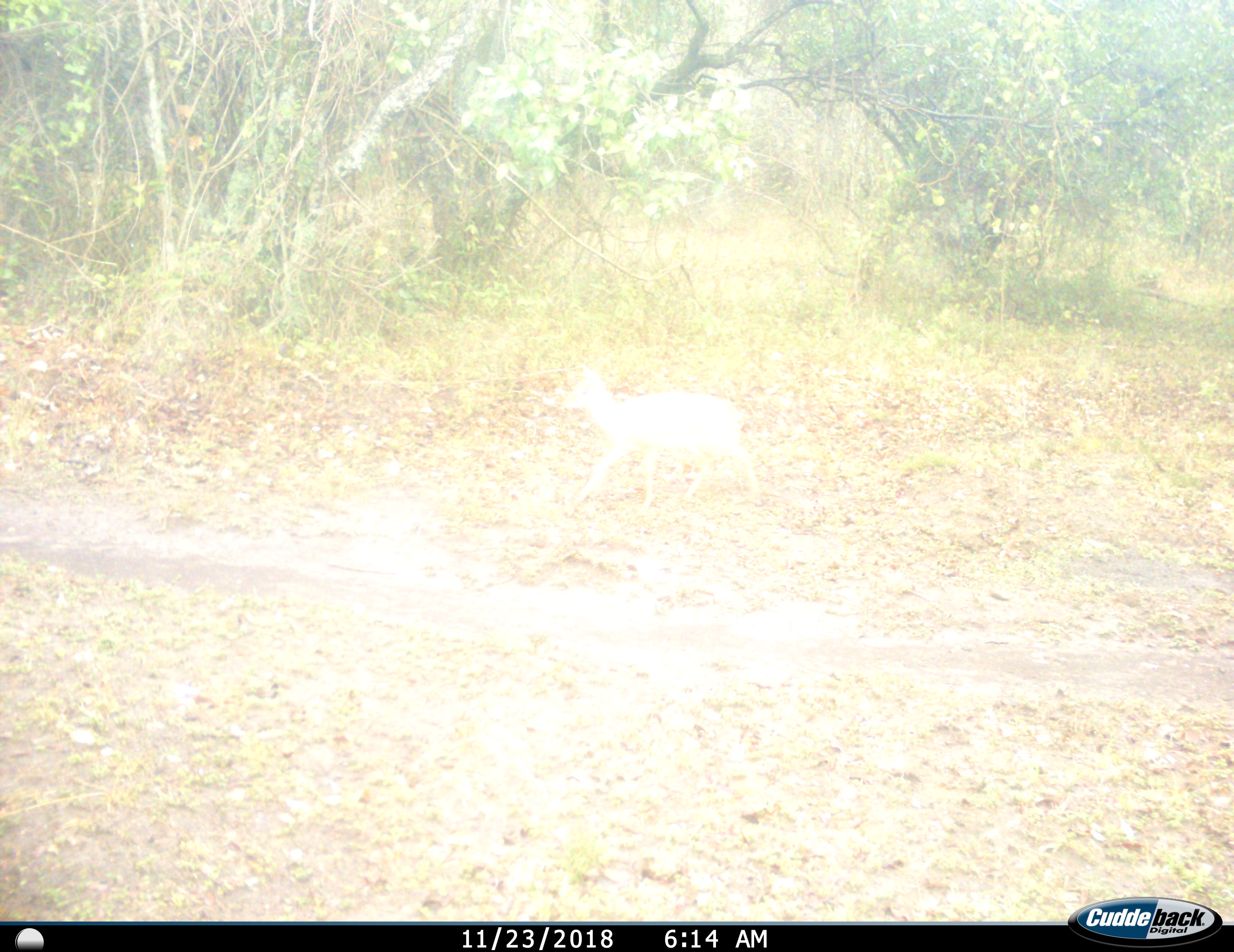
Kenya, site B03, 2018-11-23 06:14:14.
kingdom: Animalia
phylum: Chordata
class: Mammalia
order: Artiodactyla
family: Bovidae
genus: Madoqua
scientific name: Madoqua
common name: dikdik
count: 1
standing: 14%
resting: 0%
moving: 100%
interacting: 0%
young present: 0%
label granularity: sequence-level